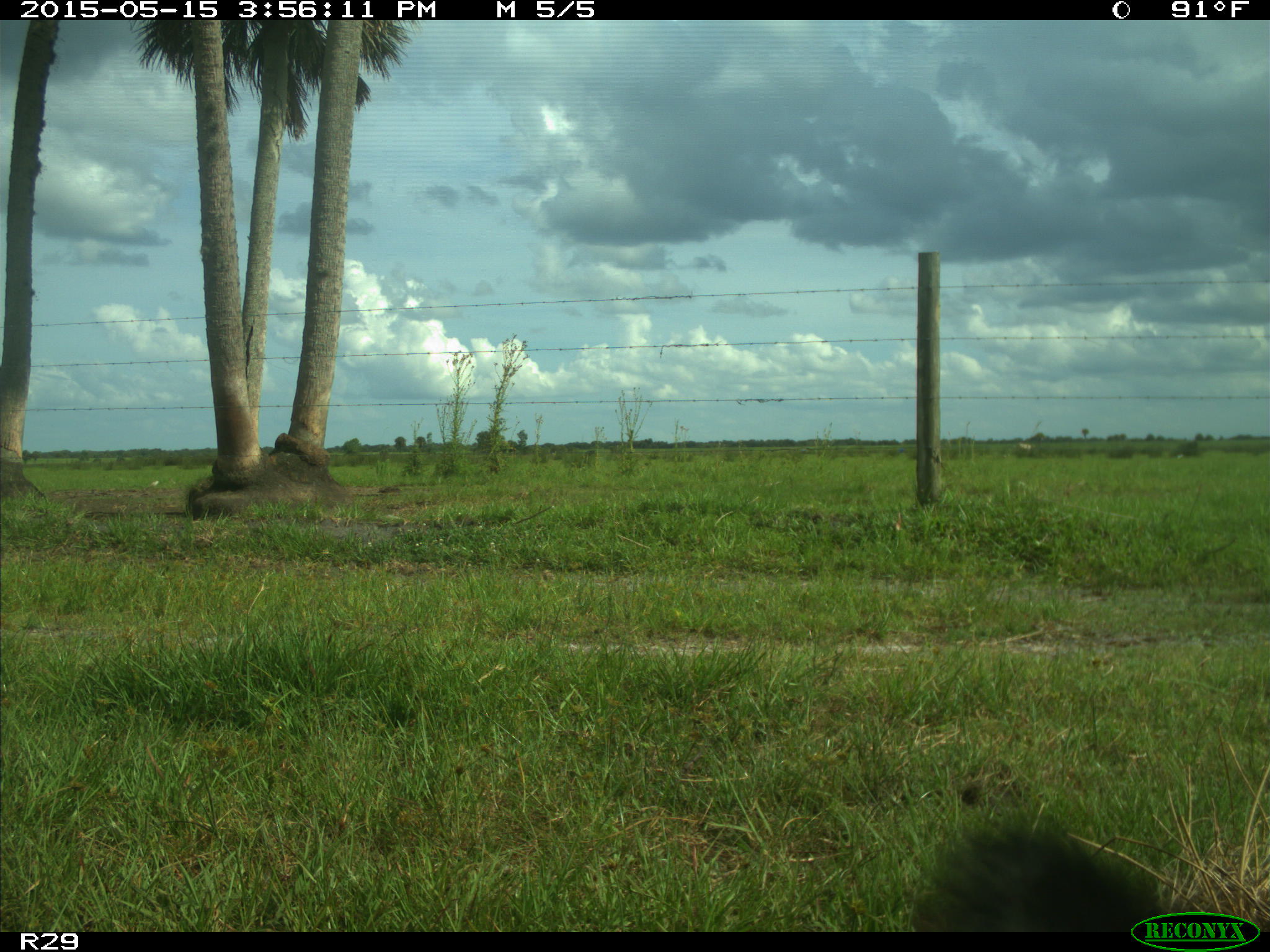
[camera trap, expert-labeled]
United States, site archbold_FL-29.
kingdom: Animalia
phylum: Chordata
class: Mammalia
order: Artiodactyla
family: Bovidae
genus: Bos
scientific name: Bos taurus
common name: domestic cow